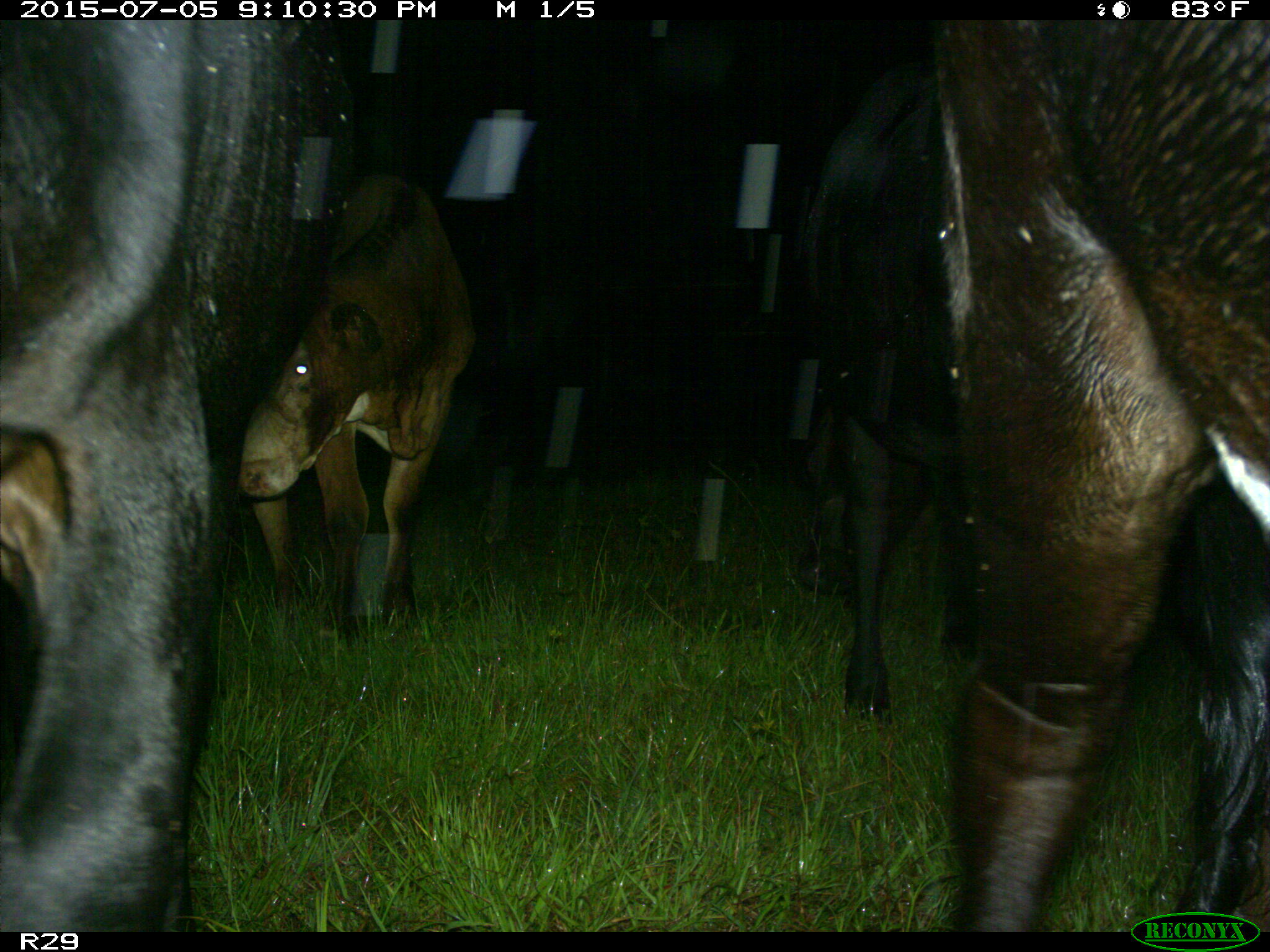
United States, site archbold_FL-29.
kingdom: Animalia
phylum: Chordata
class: Mammalia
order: Artiodactyla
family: Bovidae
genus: Bos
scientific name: Bos taurus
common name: domestic cow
Bos taurus (domestic cow).